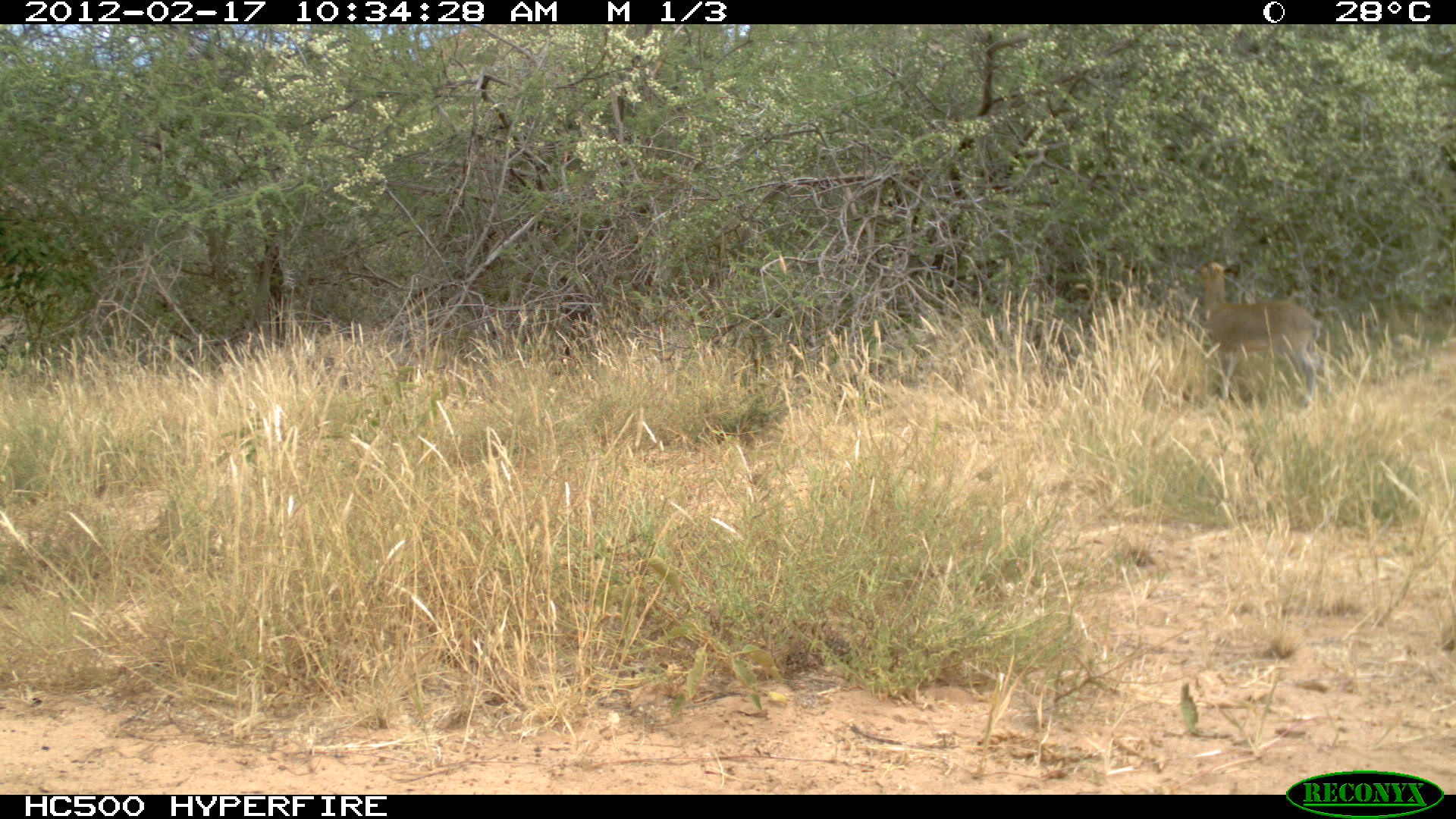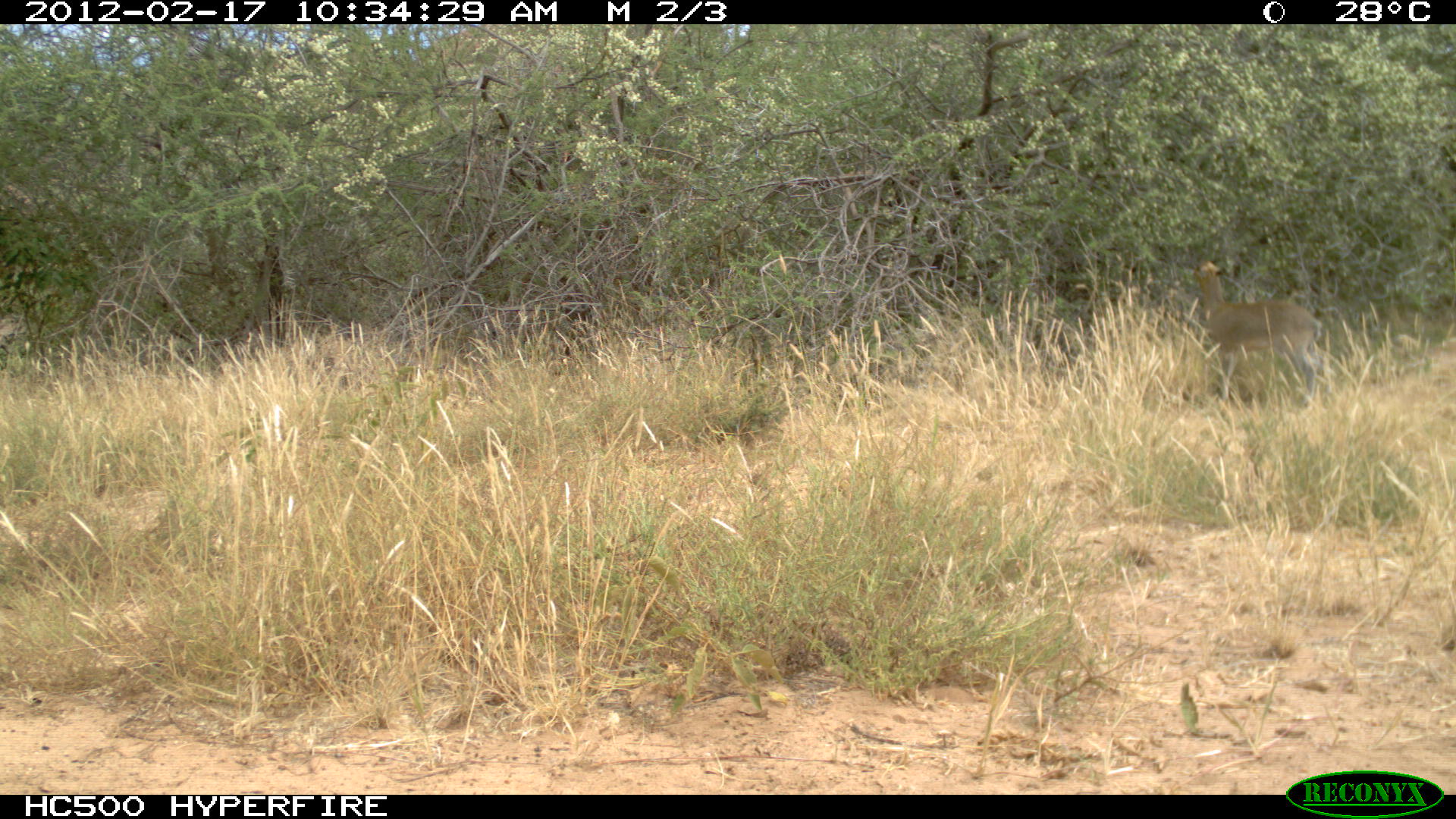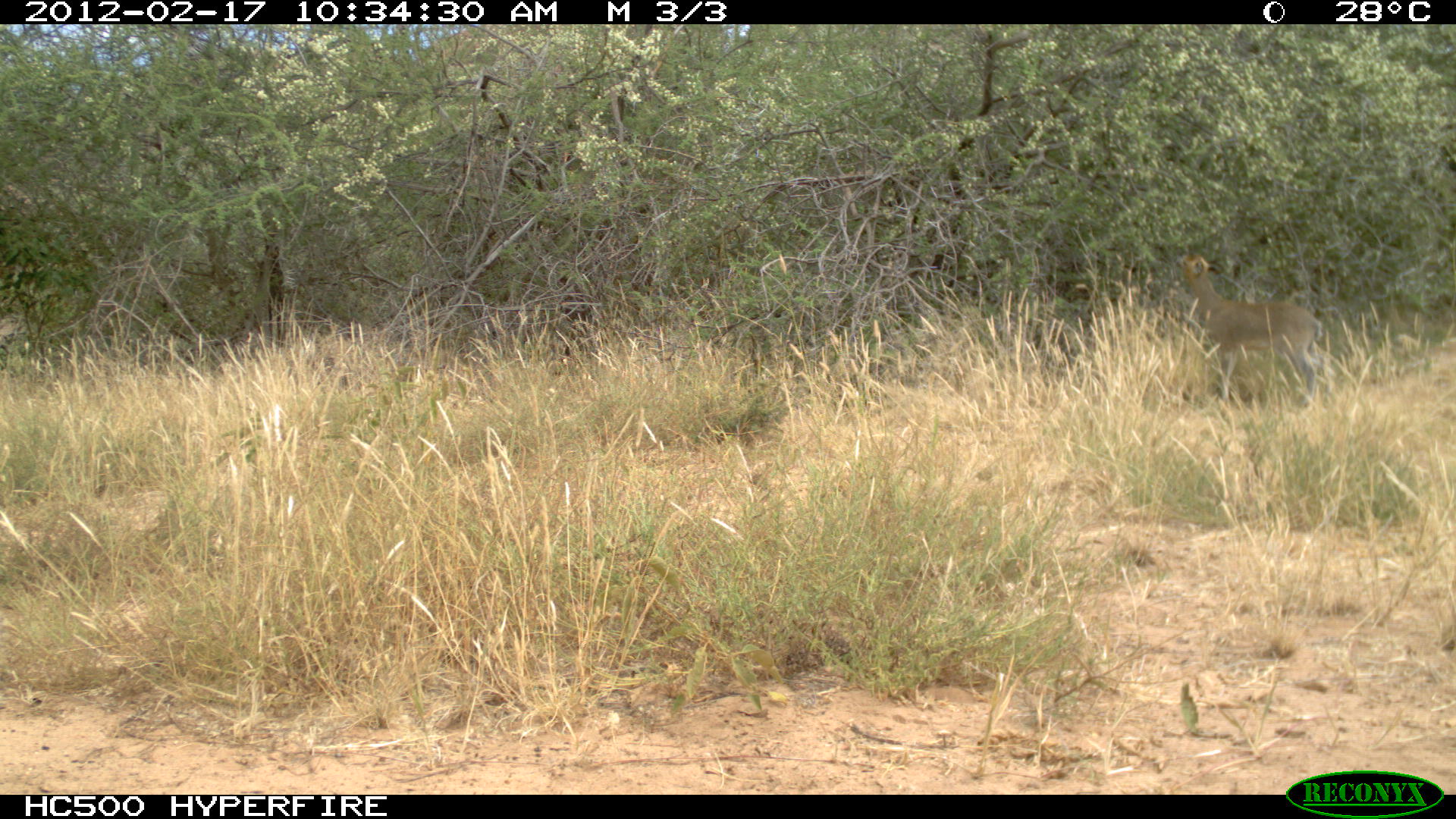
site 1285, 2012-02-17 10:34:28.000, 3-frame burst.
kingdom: Animalia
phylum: Chordata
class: Mammalia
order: Artiodactyla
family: Bovidae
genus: Oreotragus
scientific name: Oreotragus oreotragus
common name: klipspringer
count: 1